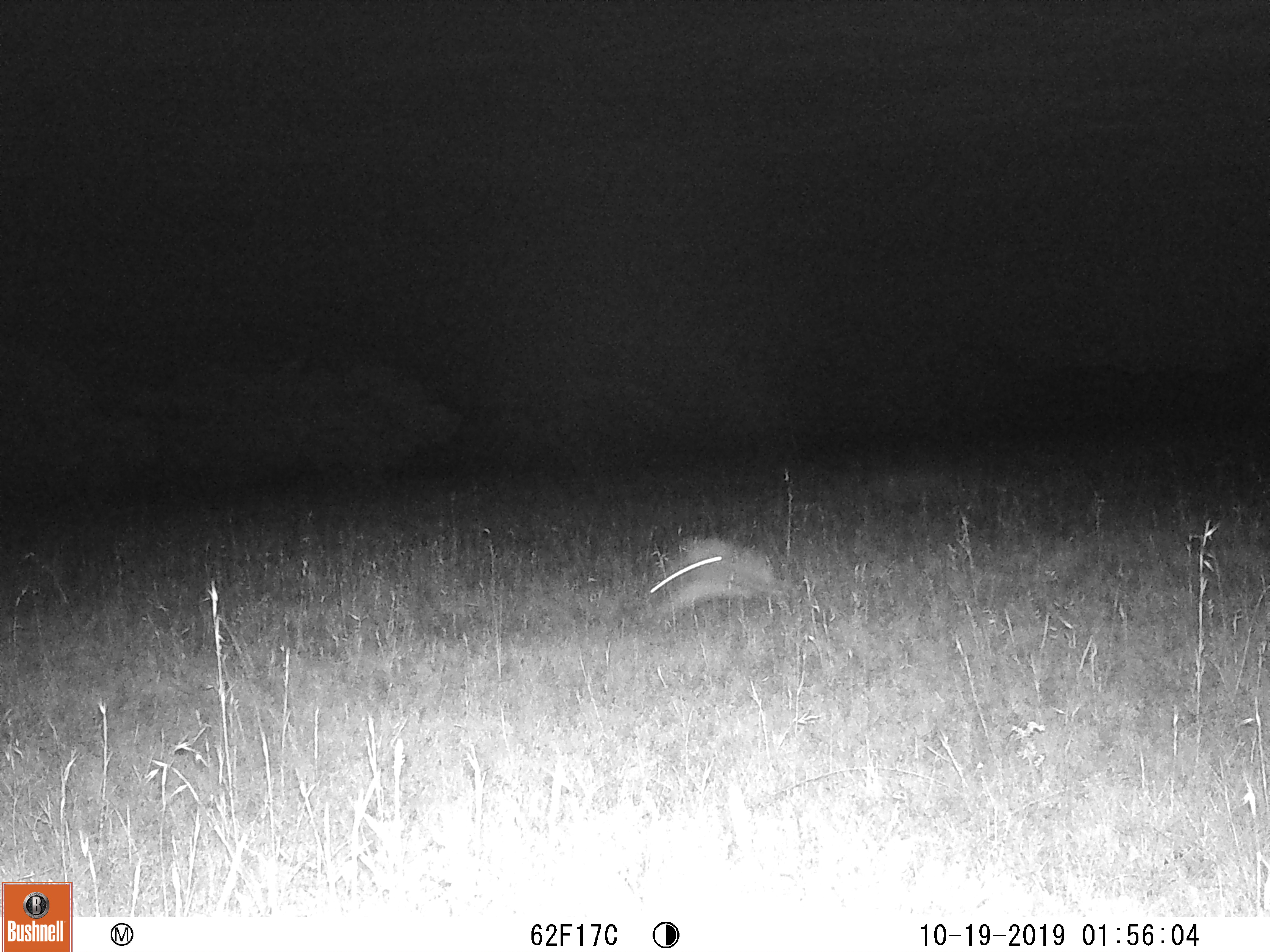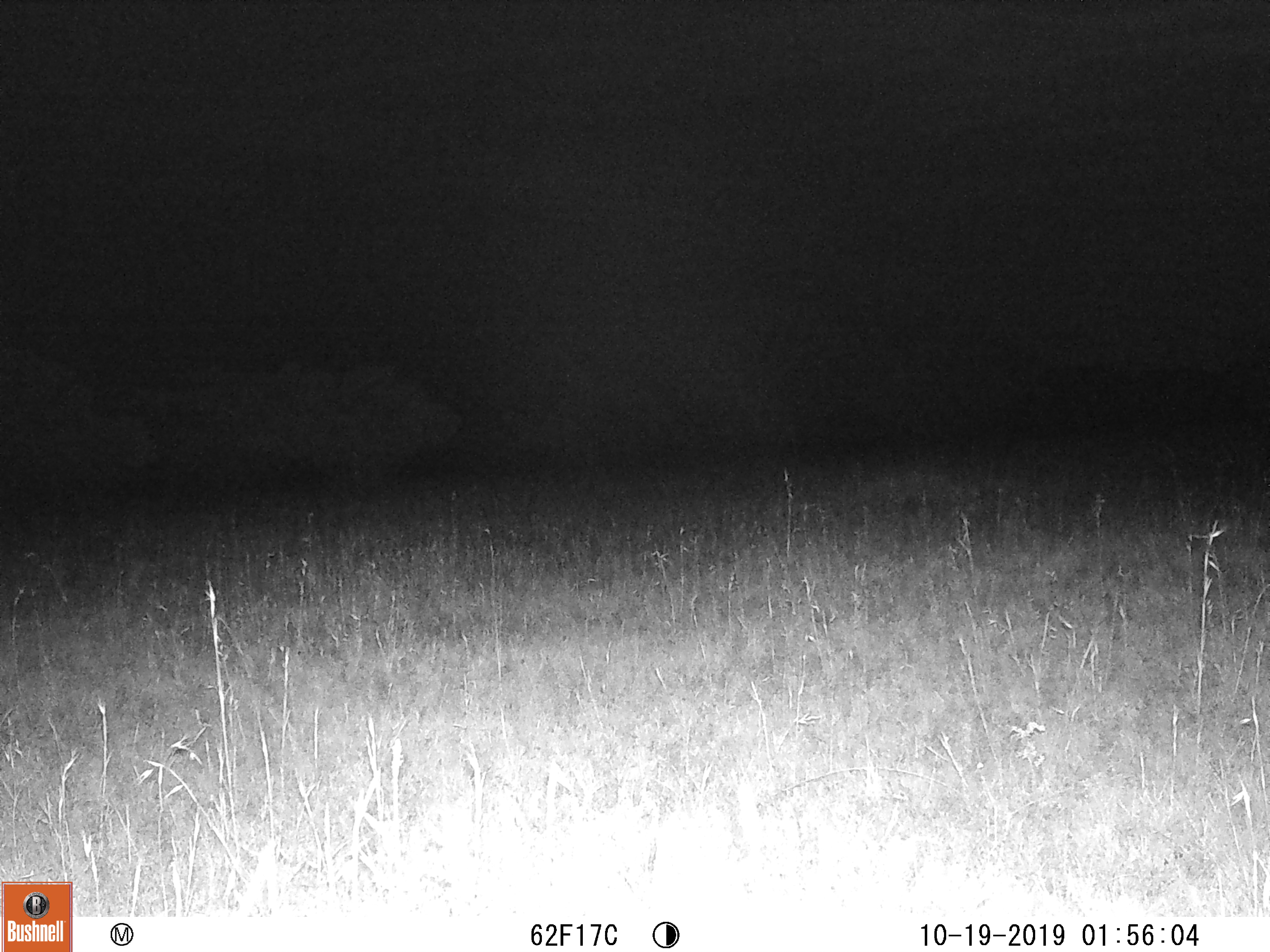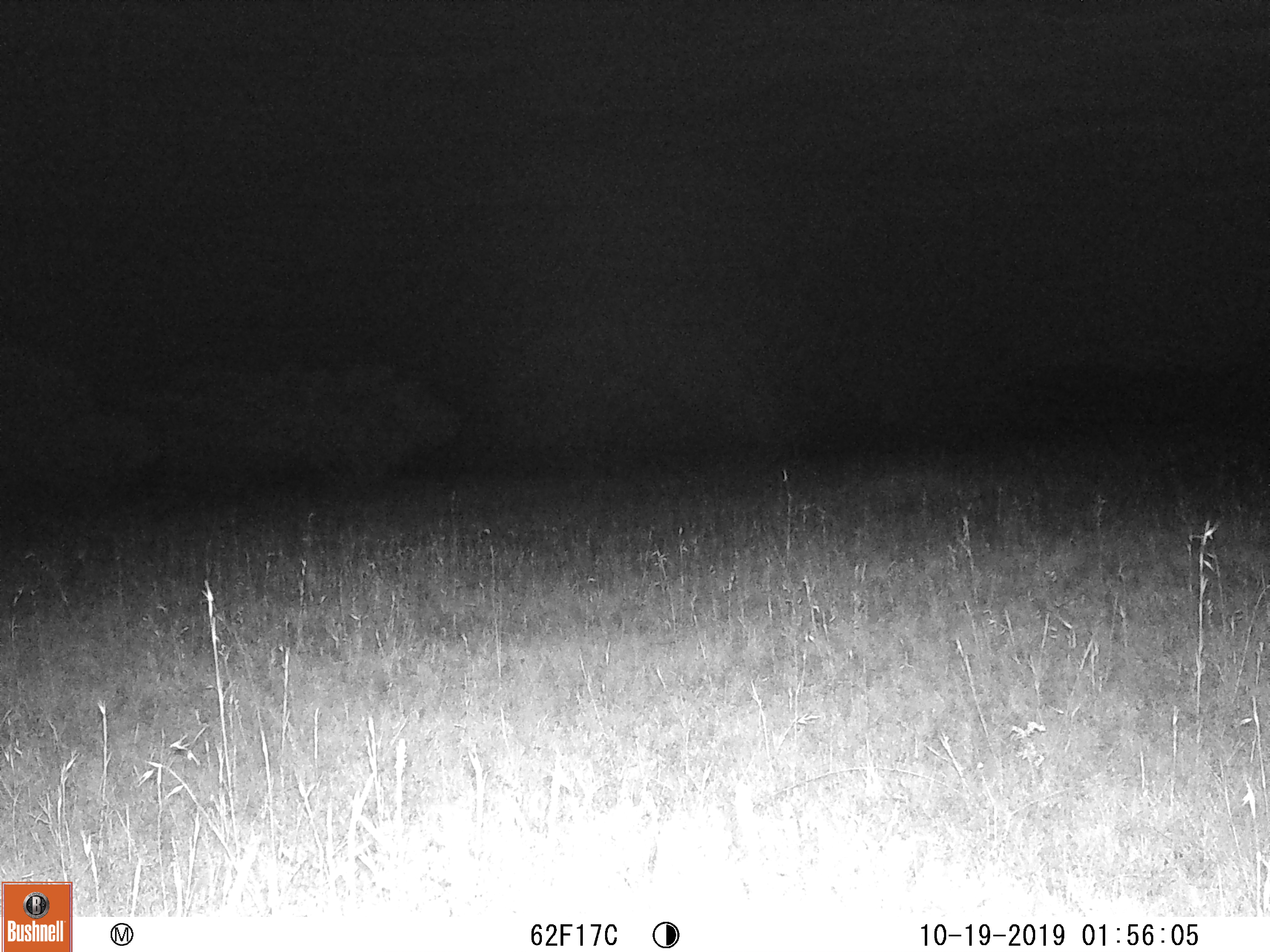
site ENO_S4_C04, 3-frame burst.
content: unidentified animal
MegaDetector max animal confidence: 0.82